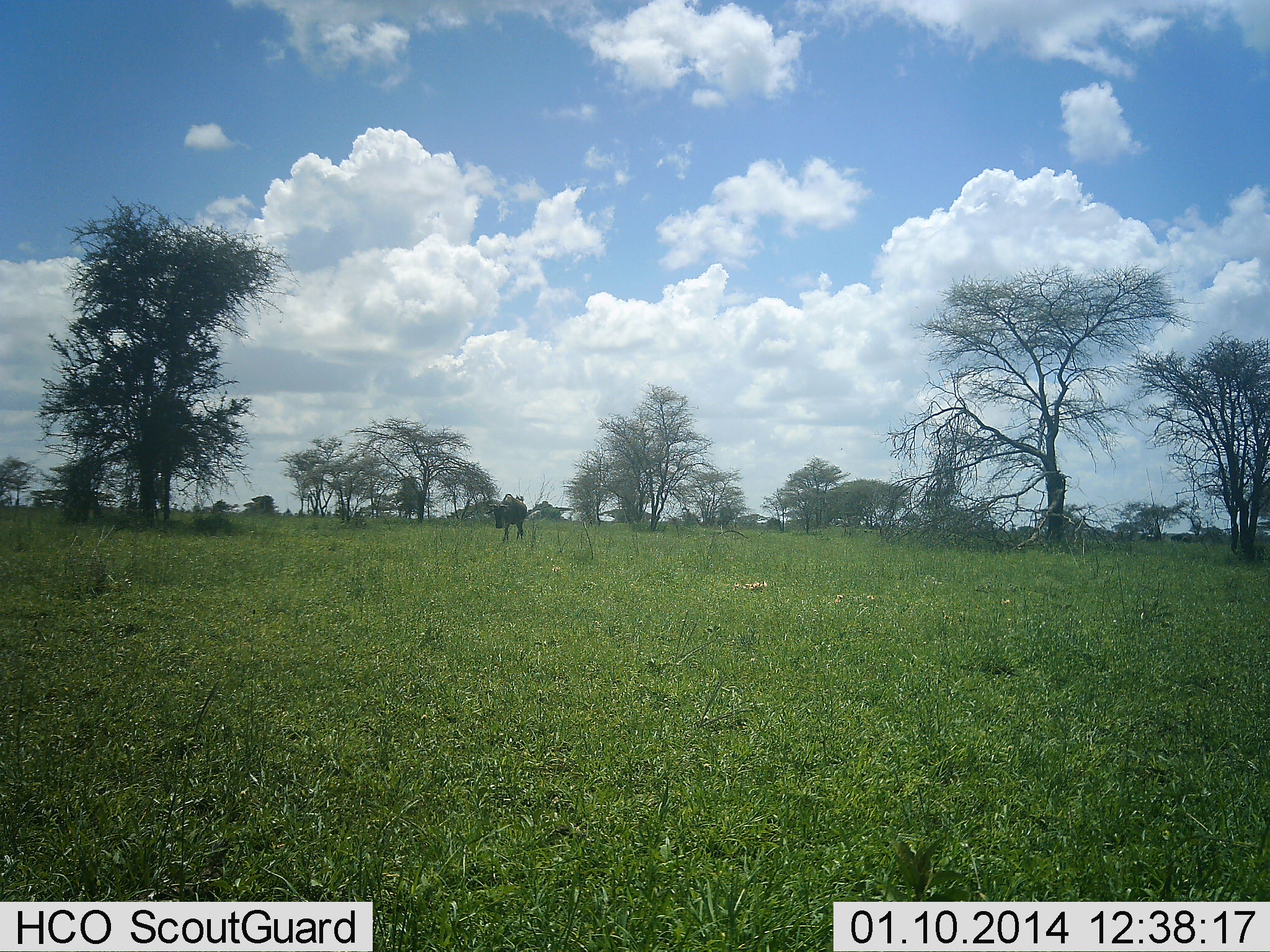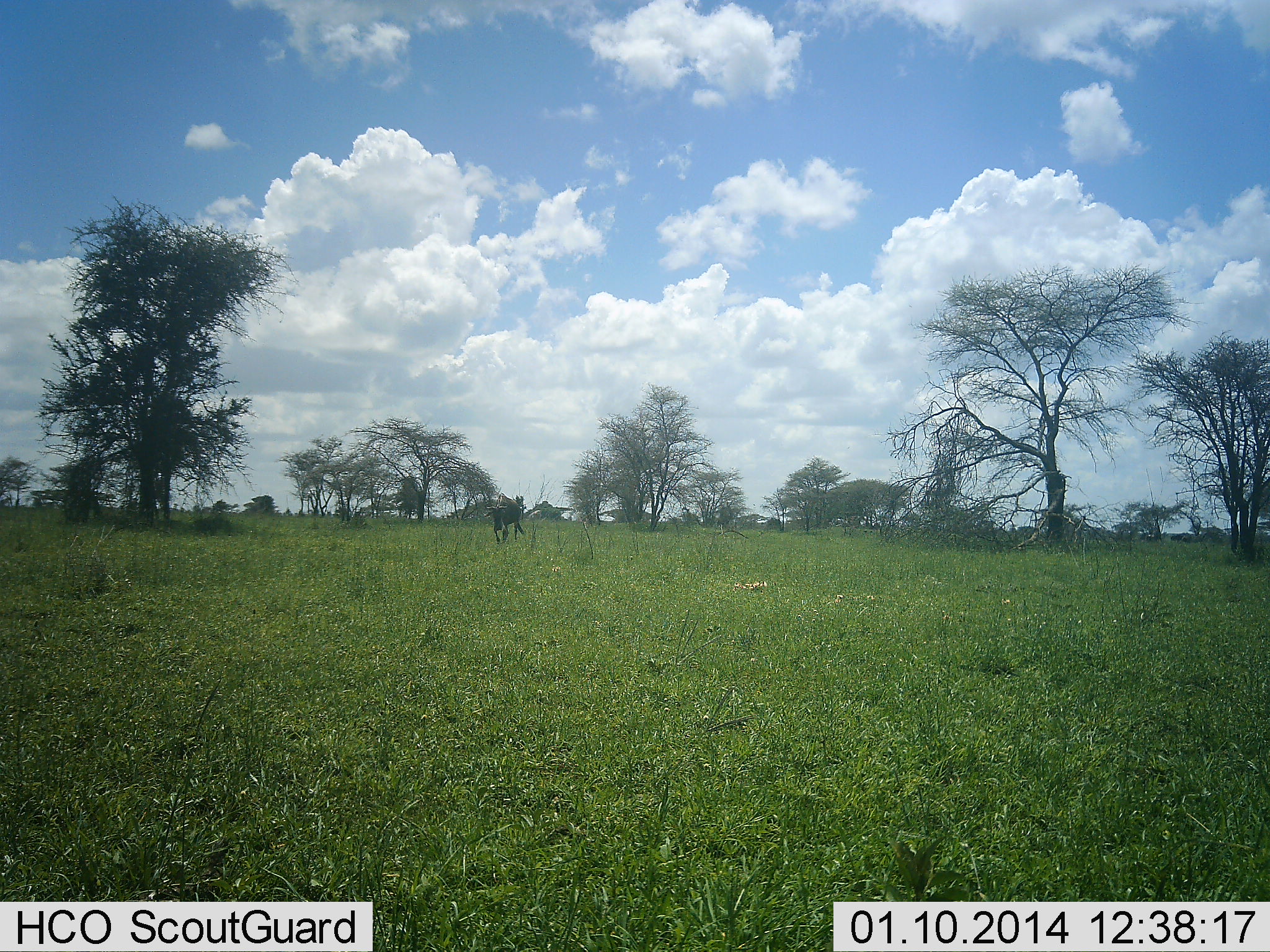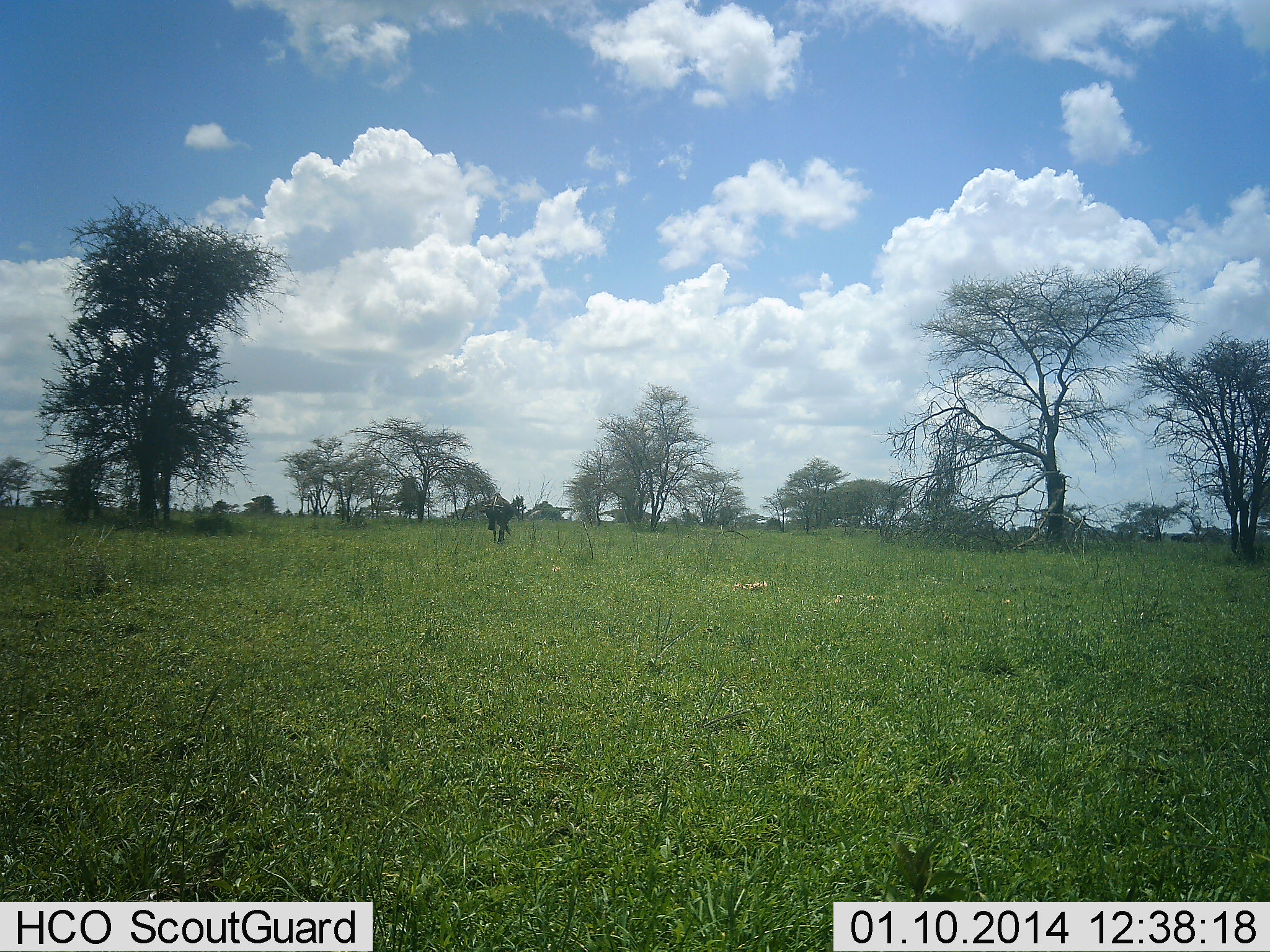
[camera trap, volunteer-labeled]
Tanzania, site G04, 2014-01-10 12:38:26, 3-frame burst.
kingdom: Animalia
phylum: Chordata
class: Mammalia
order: Artiodactyla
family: Bovidae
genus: Connochaetes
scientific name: Connochaetes taurinus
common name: blue wildebeest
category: wildebeest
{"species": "wildebeest (blue wildebeest) (Connochaetes taurinus)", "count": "1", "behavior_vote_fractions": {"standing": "0%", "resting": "0%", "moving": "100%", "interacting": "0%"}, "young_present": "0%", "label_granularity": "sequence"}